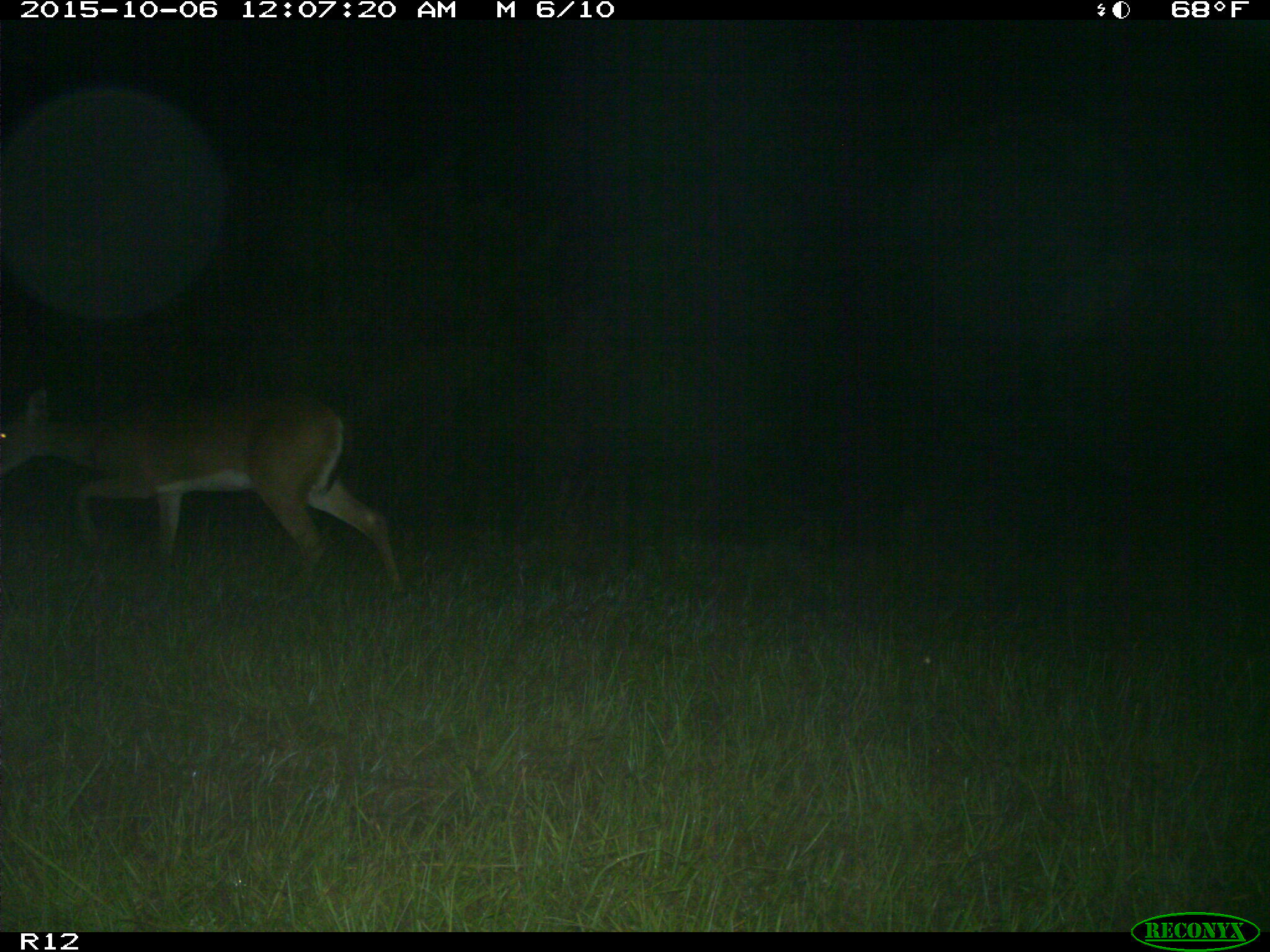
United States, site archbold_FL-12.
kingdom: Animalia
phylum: Chordata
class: Mammalia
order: Artiodactyla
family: Cervidae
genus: Odocoileus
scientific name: Odocoileus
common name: deer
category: unidentified deer